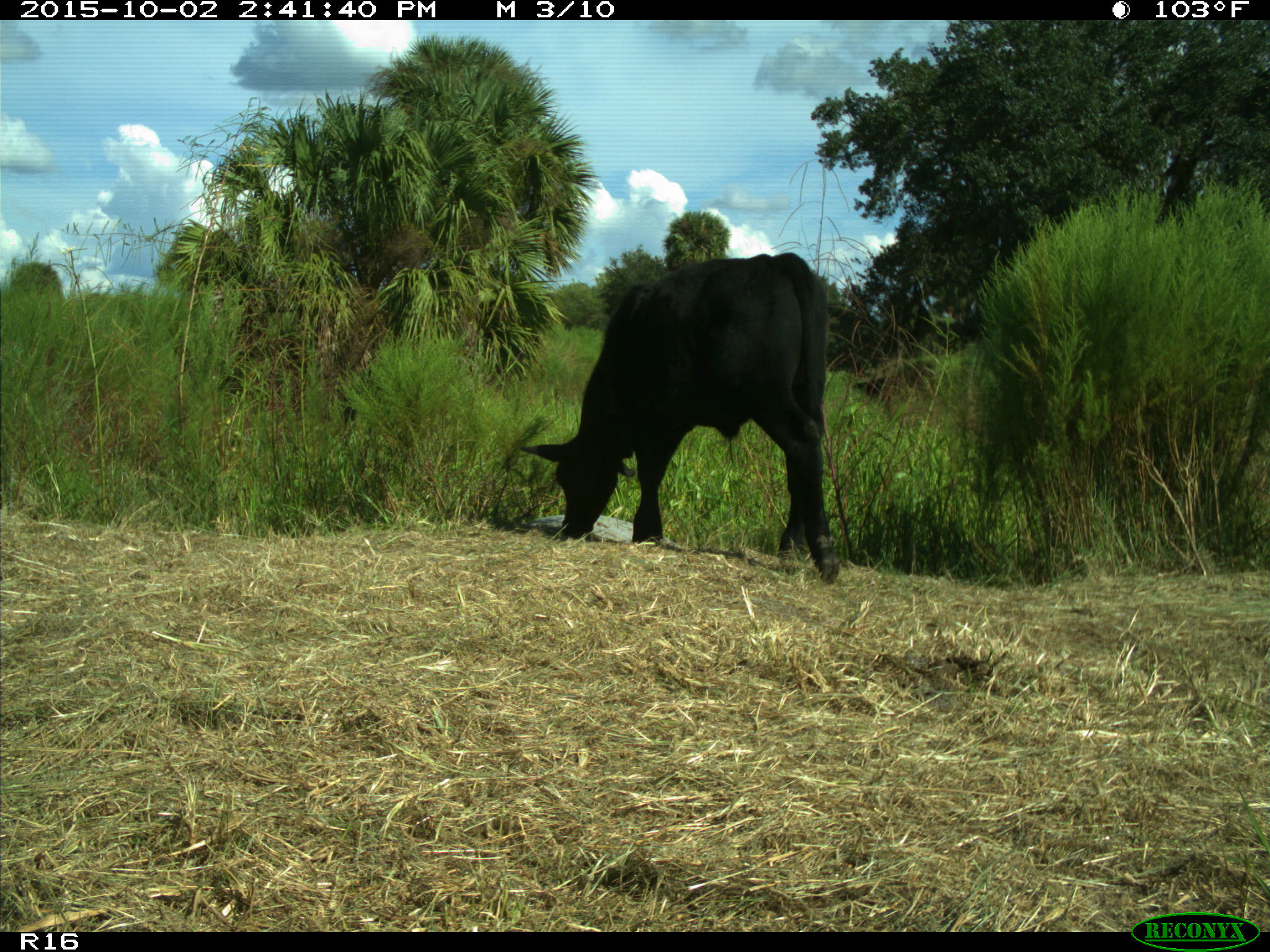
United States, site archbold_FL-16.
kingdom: Animalia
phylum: Chordata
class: Mammalia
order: Artiodactyla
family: Bovidae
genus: Bos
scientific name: Bos taurus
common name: domestic cow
Bos taurus (domestic cow).